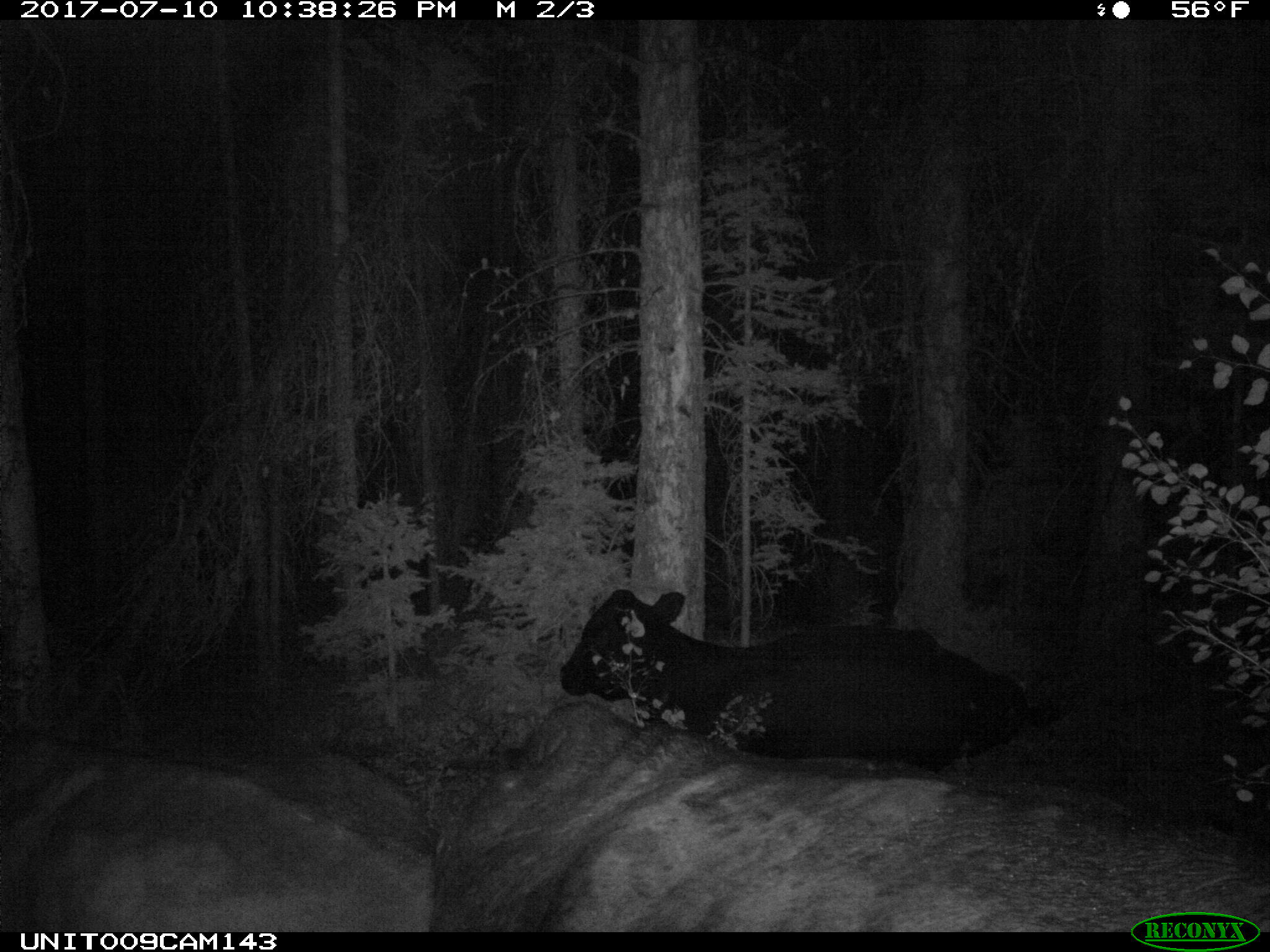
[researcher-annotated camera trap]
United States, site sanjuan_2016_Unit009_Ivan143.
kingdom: Animalia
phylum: Chordata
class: Mammalia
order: Artiodactyla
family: Bovidae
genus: Bos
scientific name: Bos taurus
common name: domestic cow